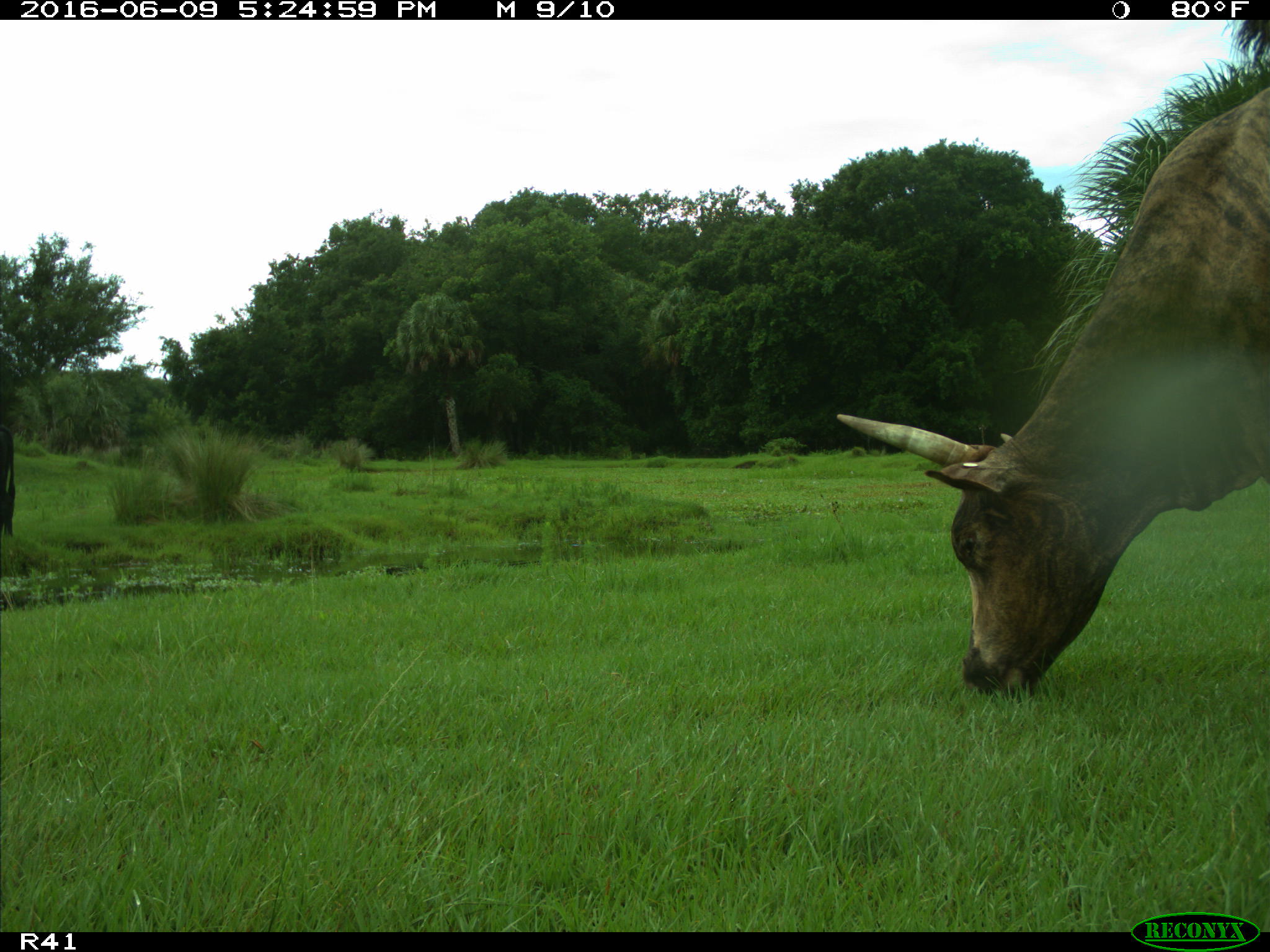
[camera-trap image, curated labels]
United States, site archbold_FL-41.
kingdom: Animalia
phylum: Chordata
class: Mammalia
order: Artiodactyla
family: Bovidae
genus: Bos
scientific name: Bos taurus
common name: domestic cow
Bos taurus (domestic cow).